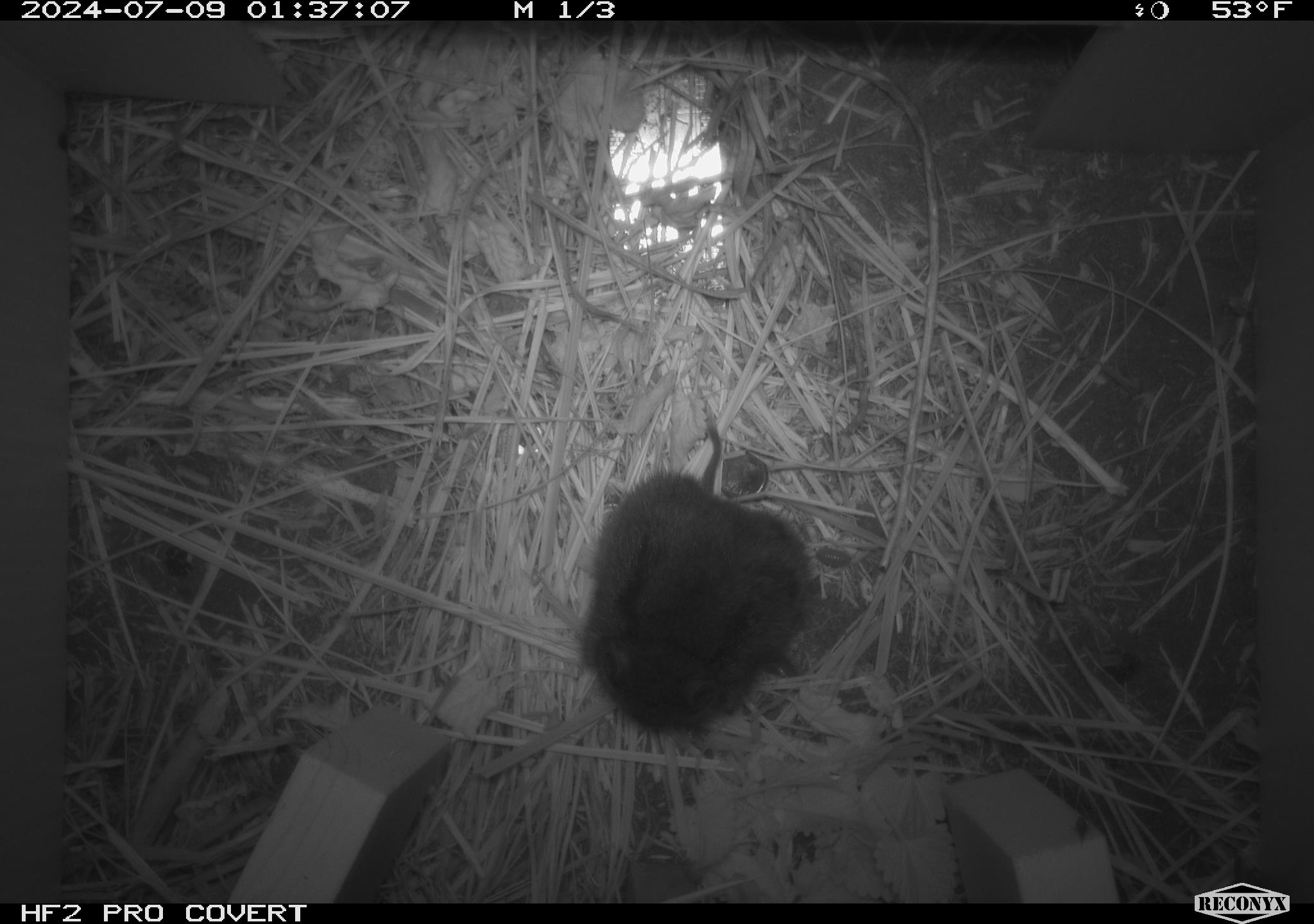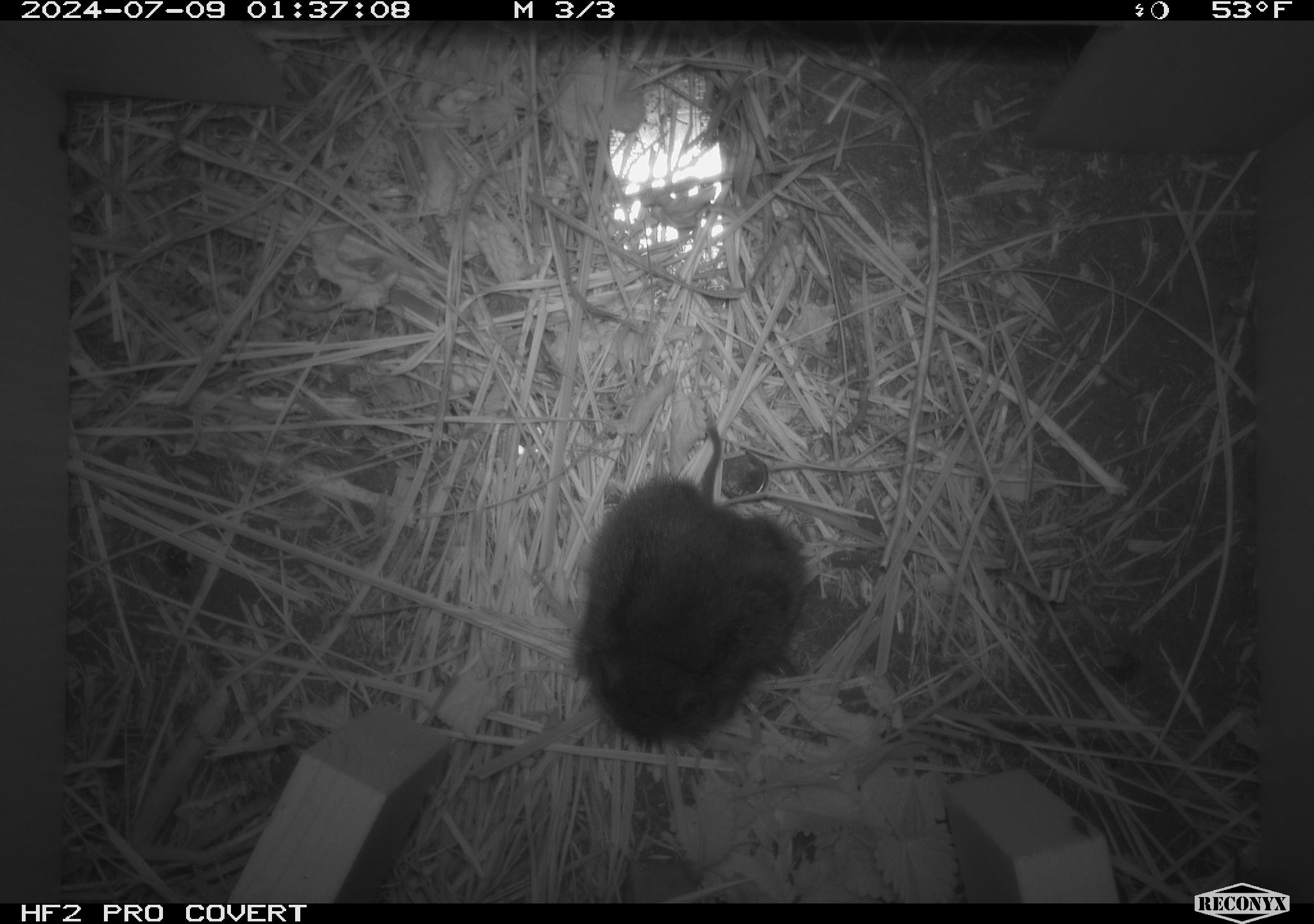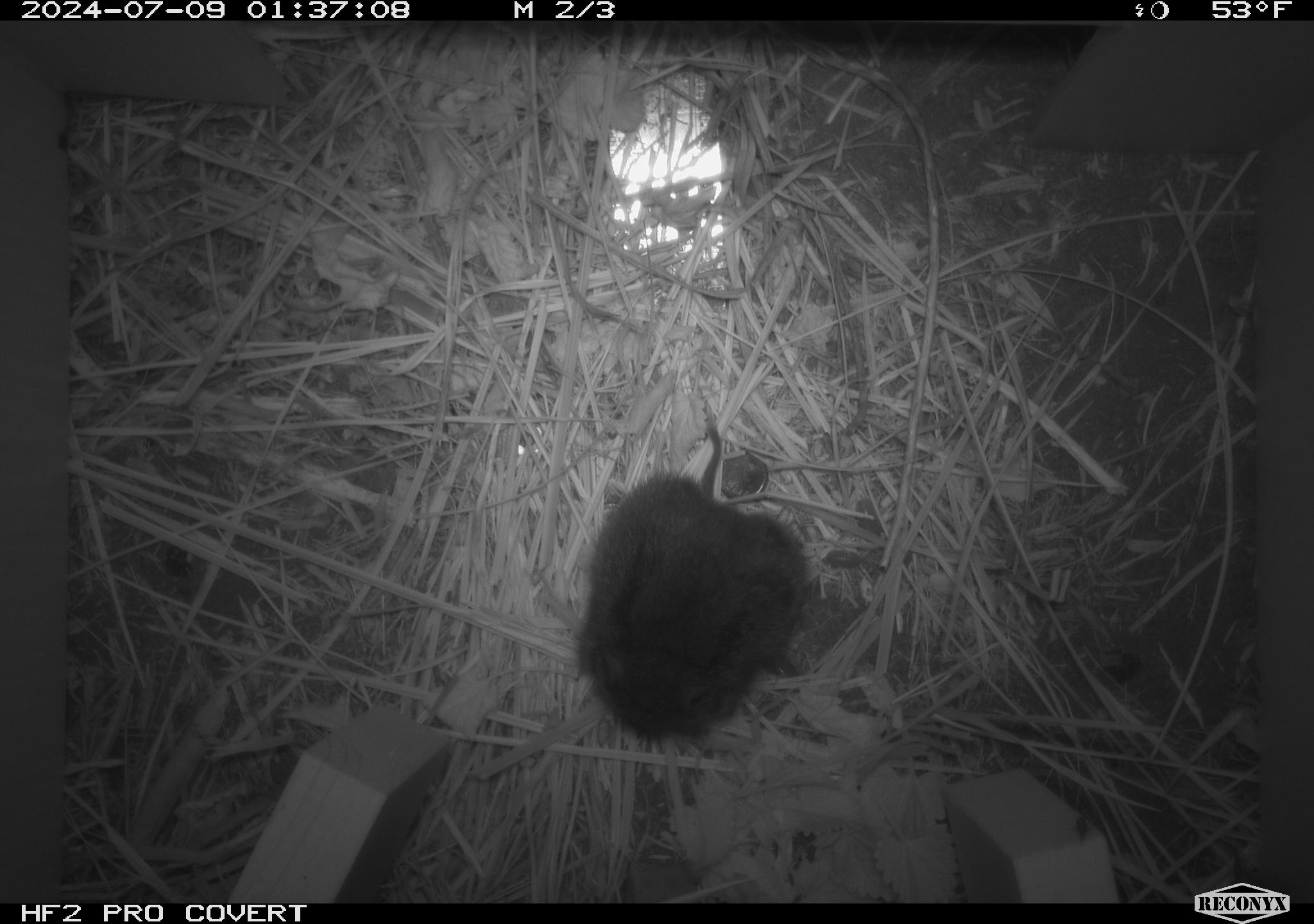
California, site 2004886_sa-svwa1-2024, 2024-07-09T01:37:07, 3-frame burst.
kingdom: Animalia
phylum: Chordata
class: Mammalia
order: Rodentia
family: Cricetidae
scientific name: Arvicolinae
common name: voles, lemmings, and muskrats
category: arvicolinae subfamily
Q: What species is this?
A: Arvicolinae subfamily (voles, lemmings, and muskrats) (Arvicolinae).